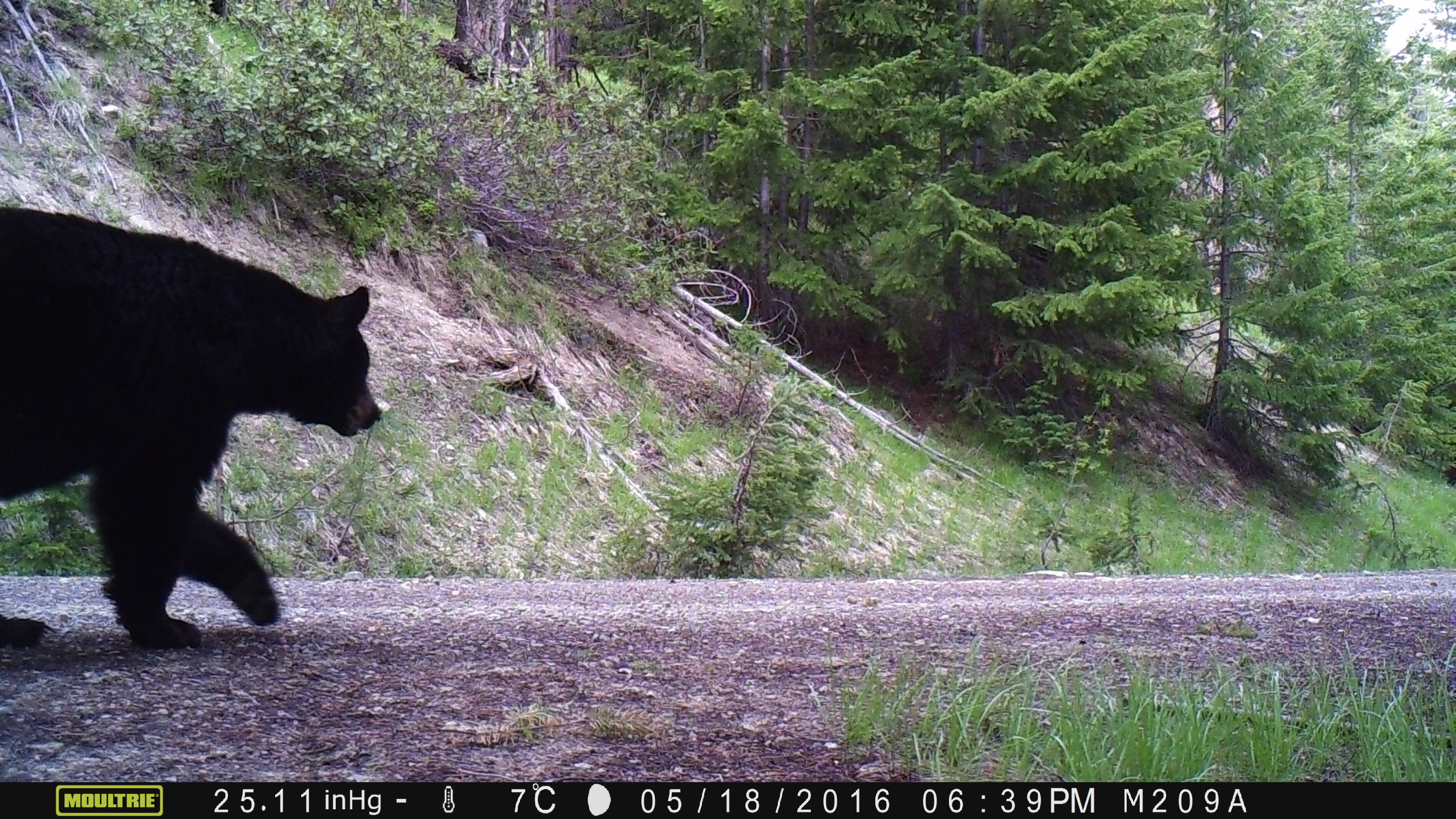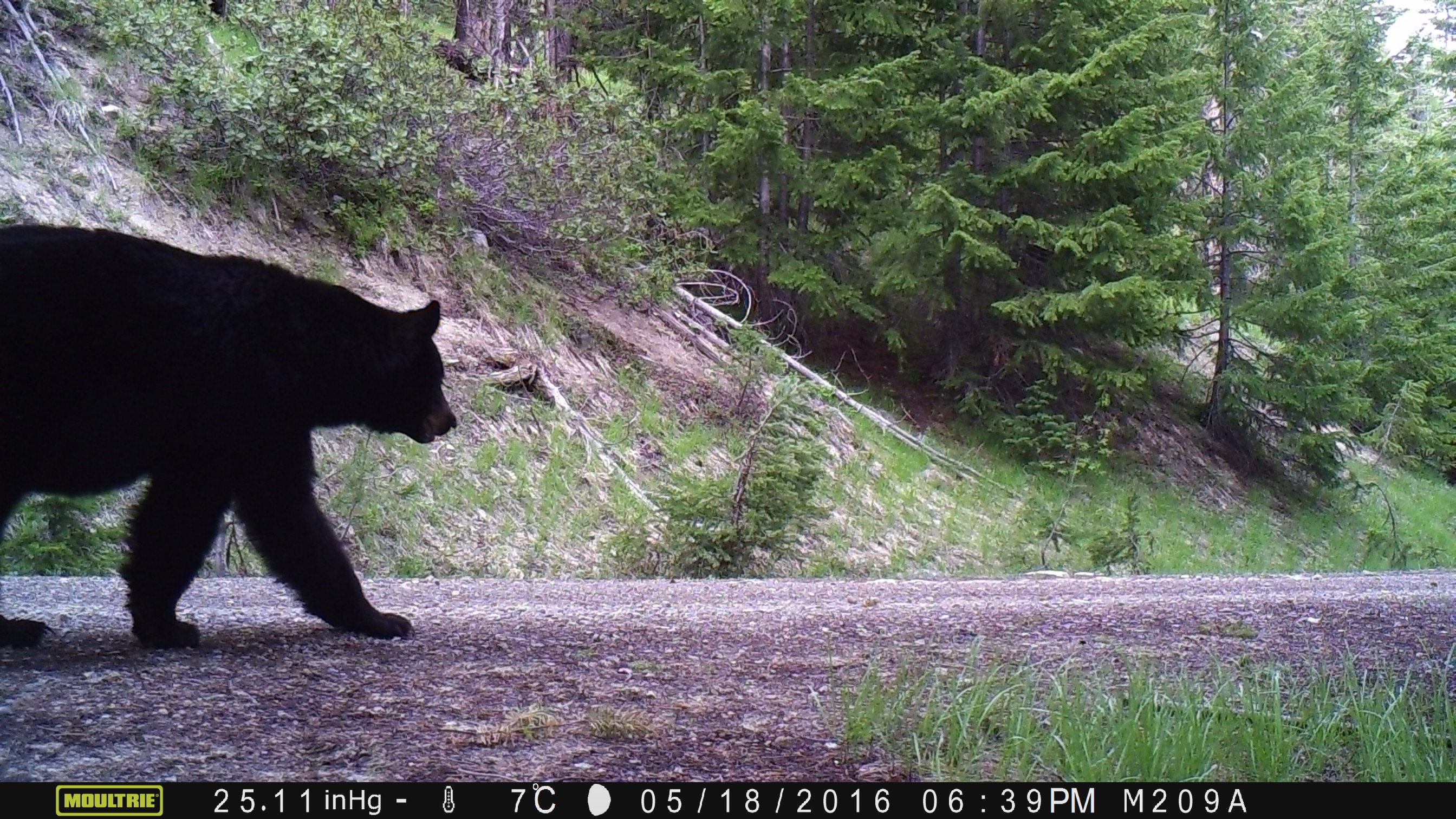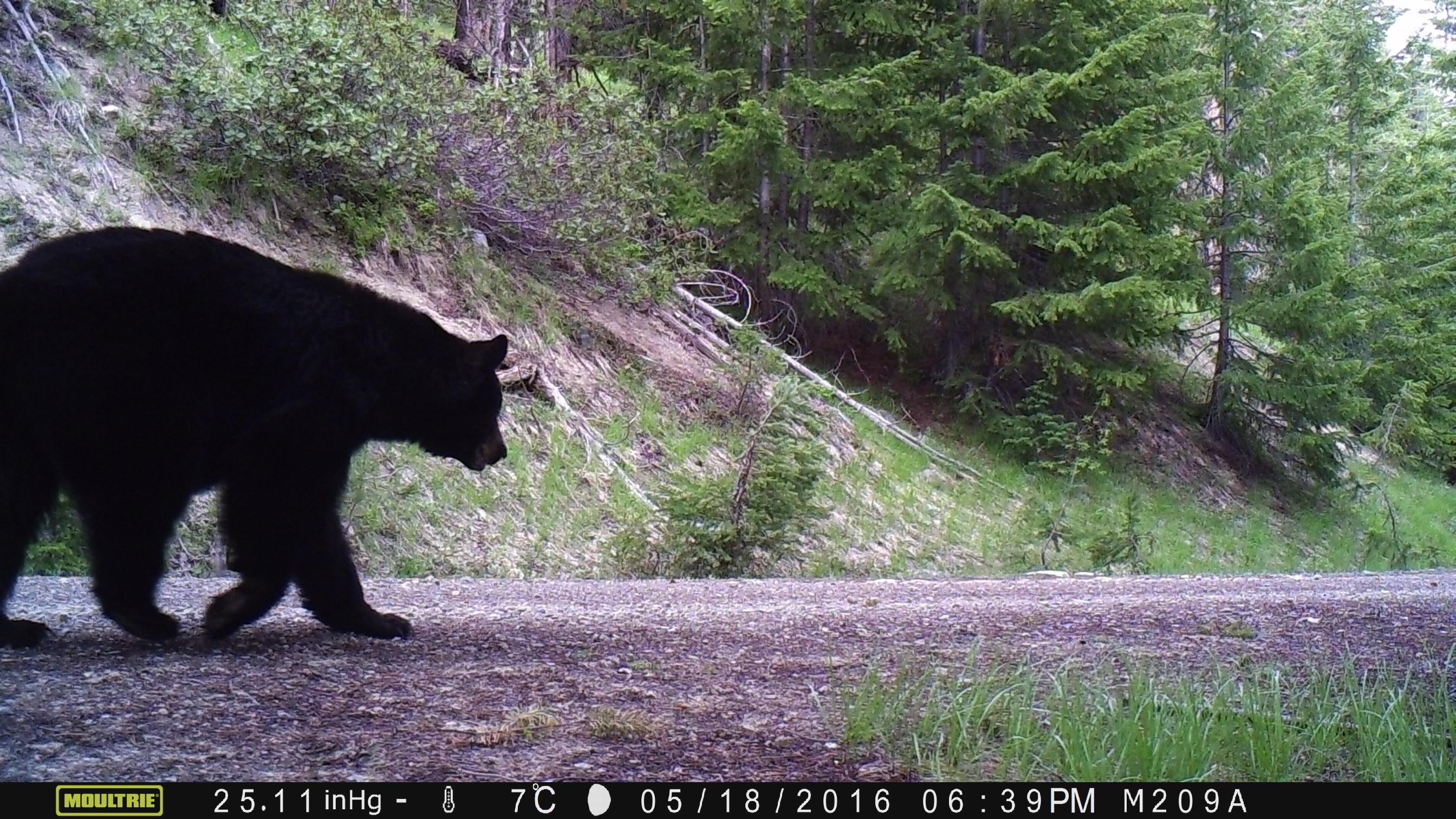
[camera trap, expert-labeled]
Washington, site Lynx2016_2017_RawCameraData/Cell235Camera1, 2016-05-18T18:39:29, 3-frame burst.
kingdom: Animalia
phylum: Chordata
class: Mammalia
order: Carnivora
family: Ursidae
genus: Ursus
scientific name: Ursus americanus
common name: american black bear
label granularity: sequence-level